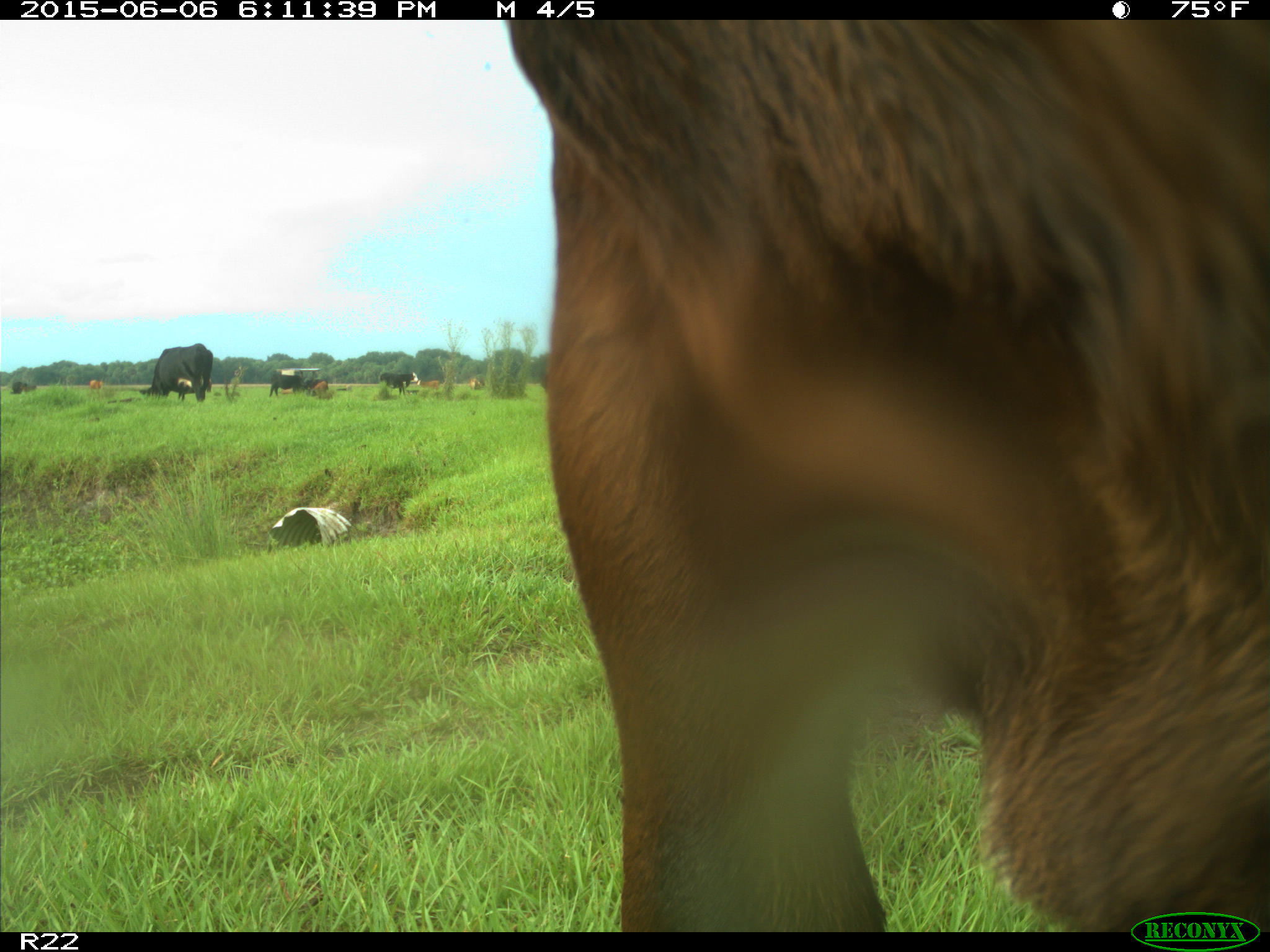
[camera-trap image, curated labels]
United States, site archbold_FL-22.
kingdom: Animalia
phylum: Chordata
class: Mammalia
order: Artiodactyla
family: Bovidae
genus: Bos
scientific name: Bos taurus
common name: domestic cow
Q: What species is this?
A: Bos taurus (domestic cow).